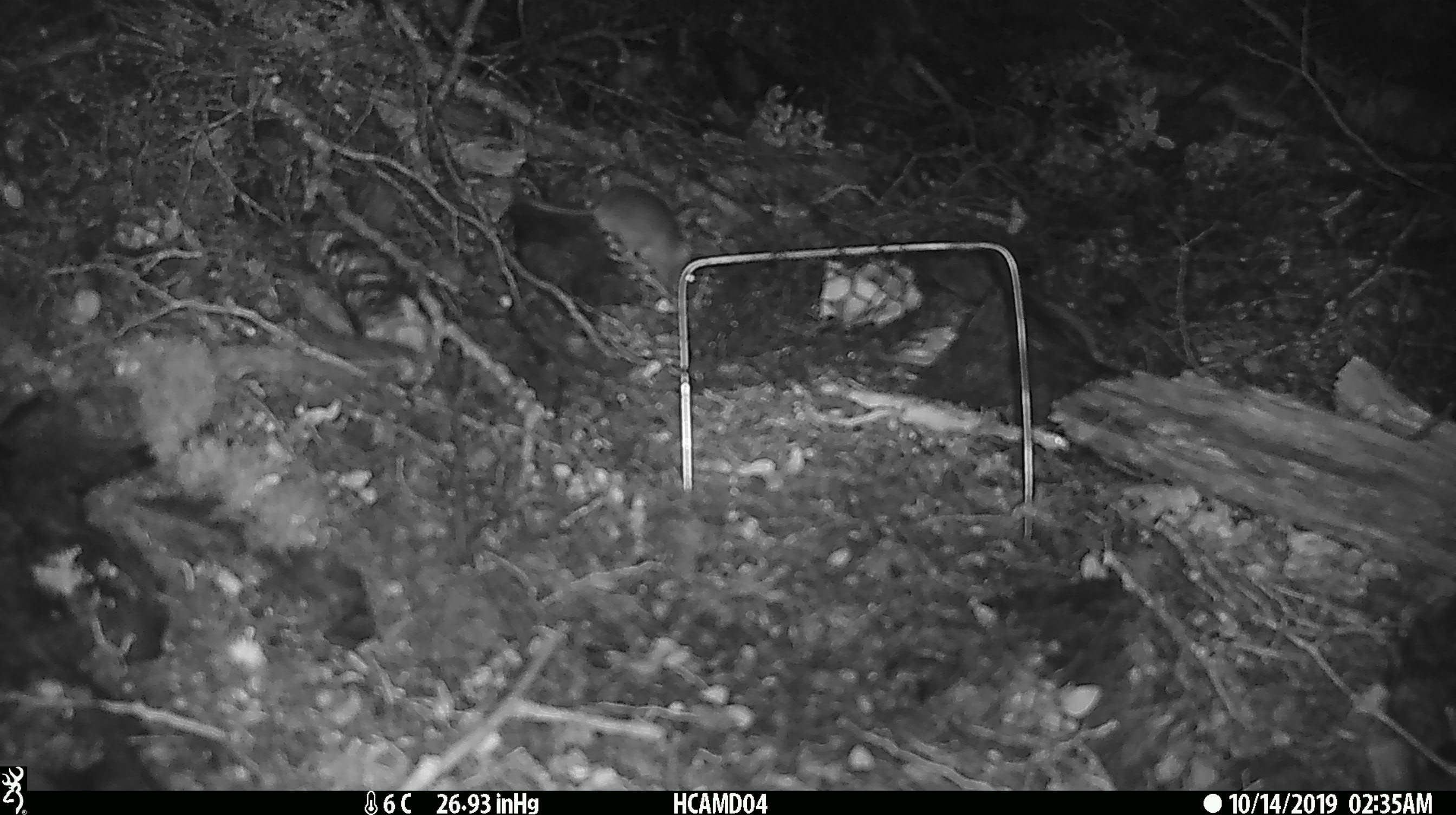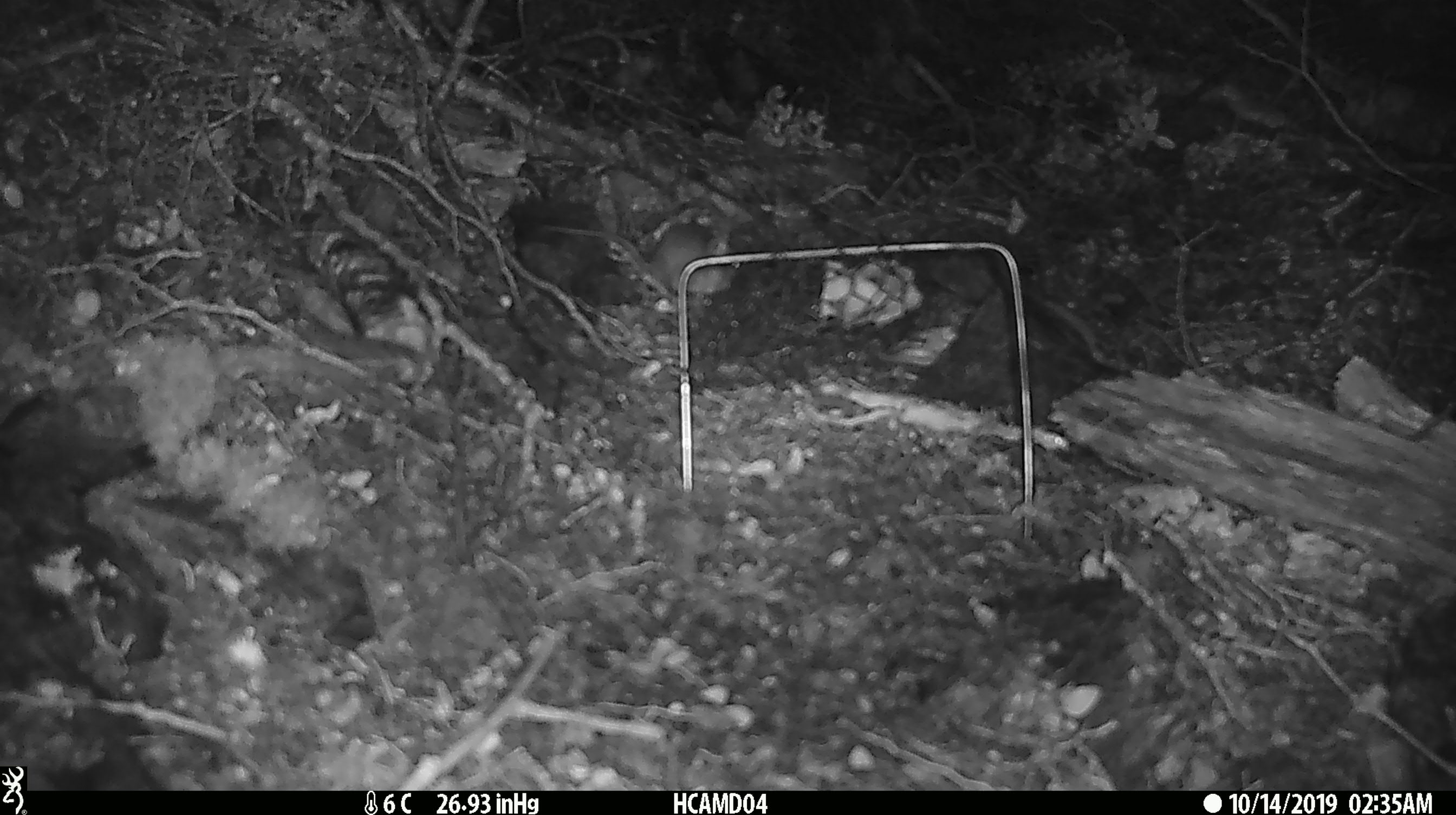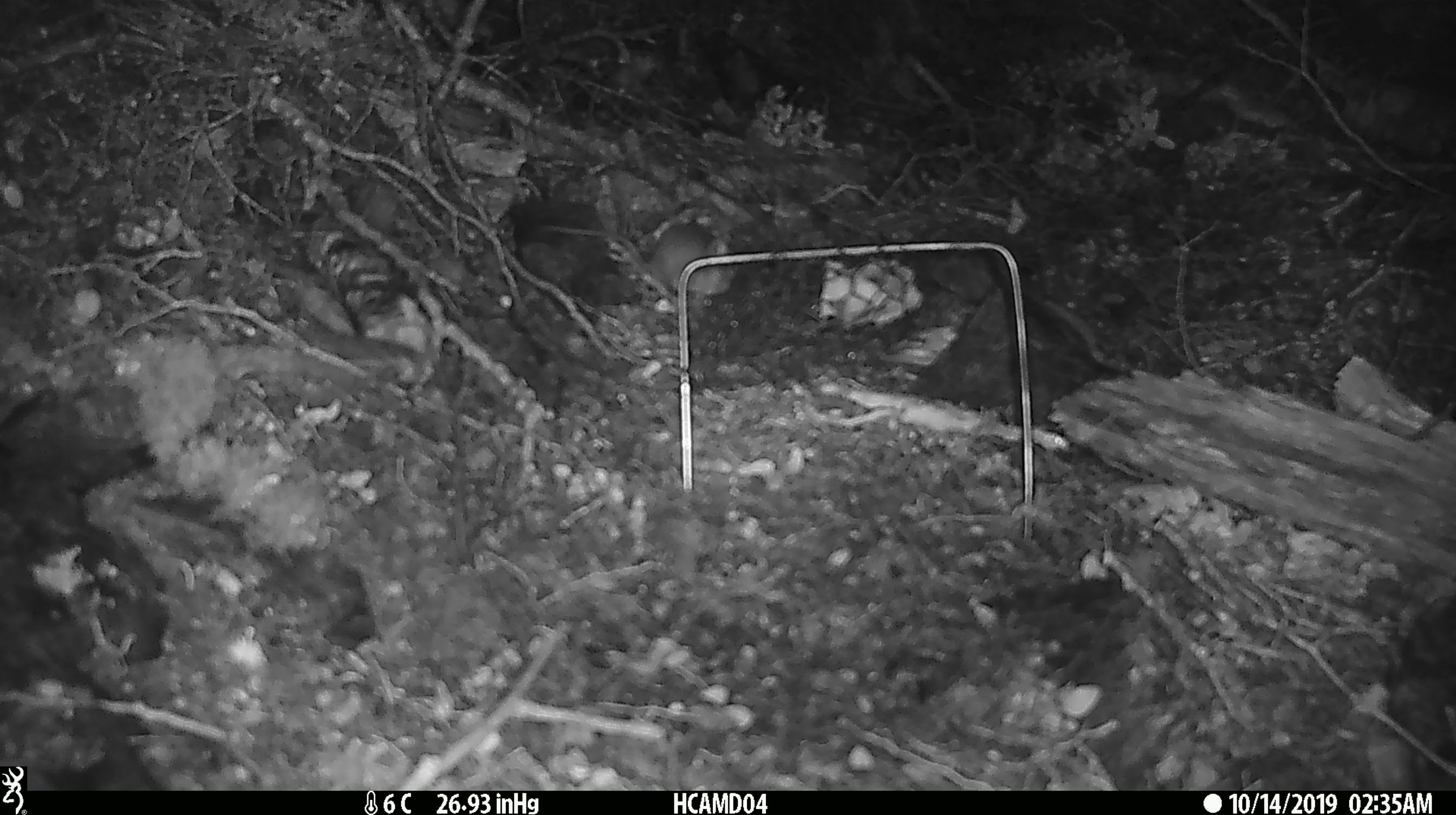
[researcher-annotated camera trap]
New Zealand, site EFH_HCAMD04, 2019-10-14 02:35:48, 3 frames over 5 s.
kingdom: Animalia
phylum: Chordata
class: Mammalia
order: Rodentia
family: Muridae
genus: Mus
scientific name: Mus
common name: mouse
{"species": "mouse (Mus)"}